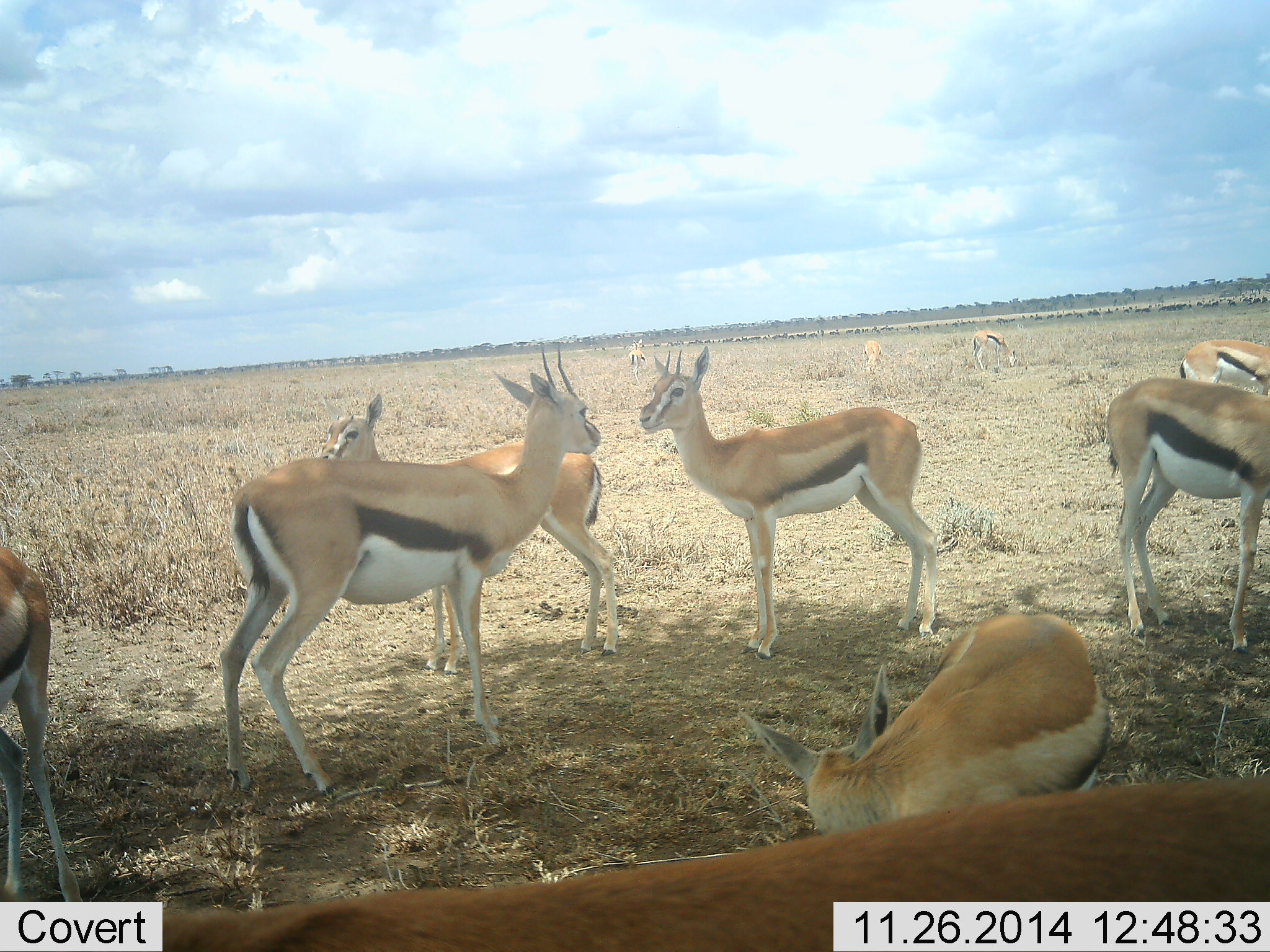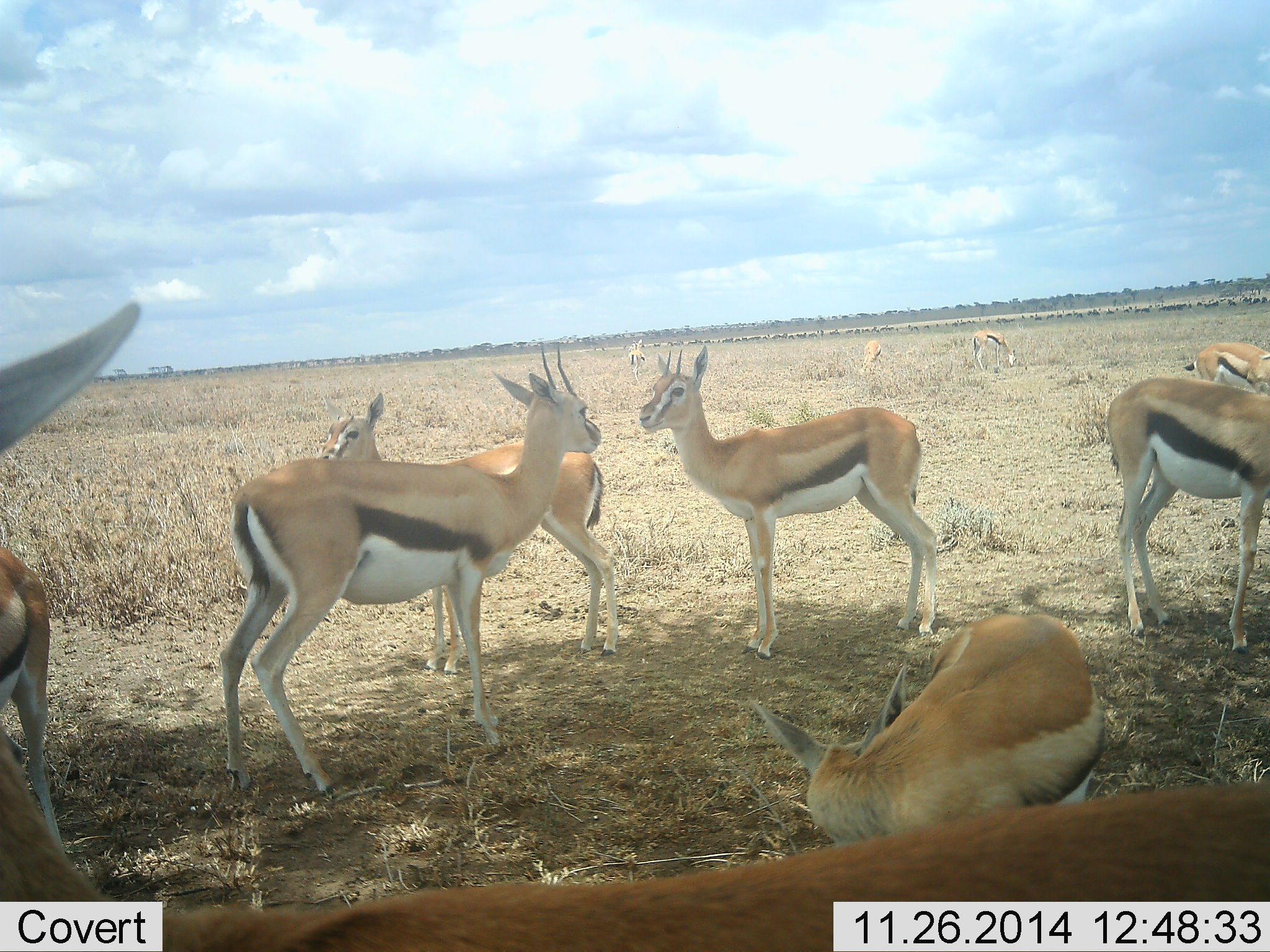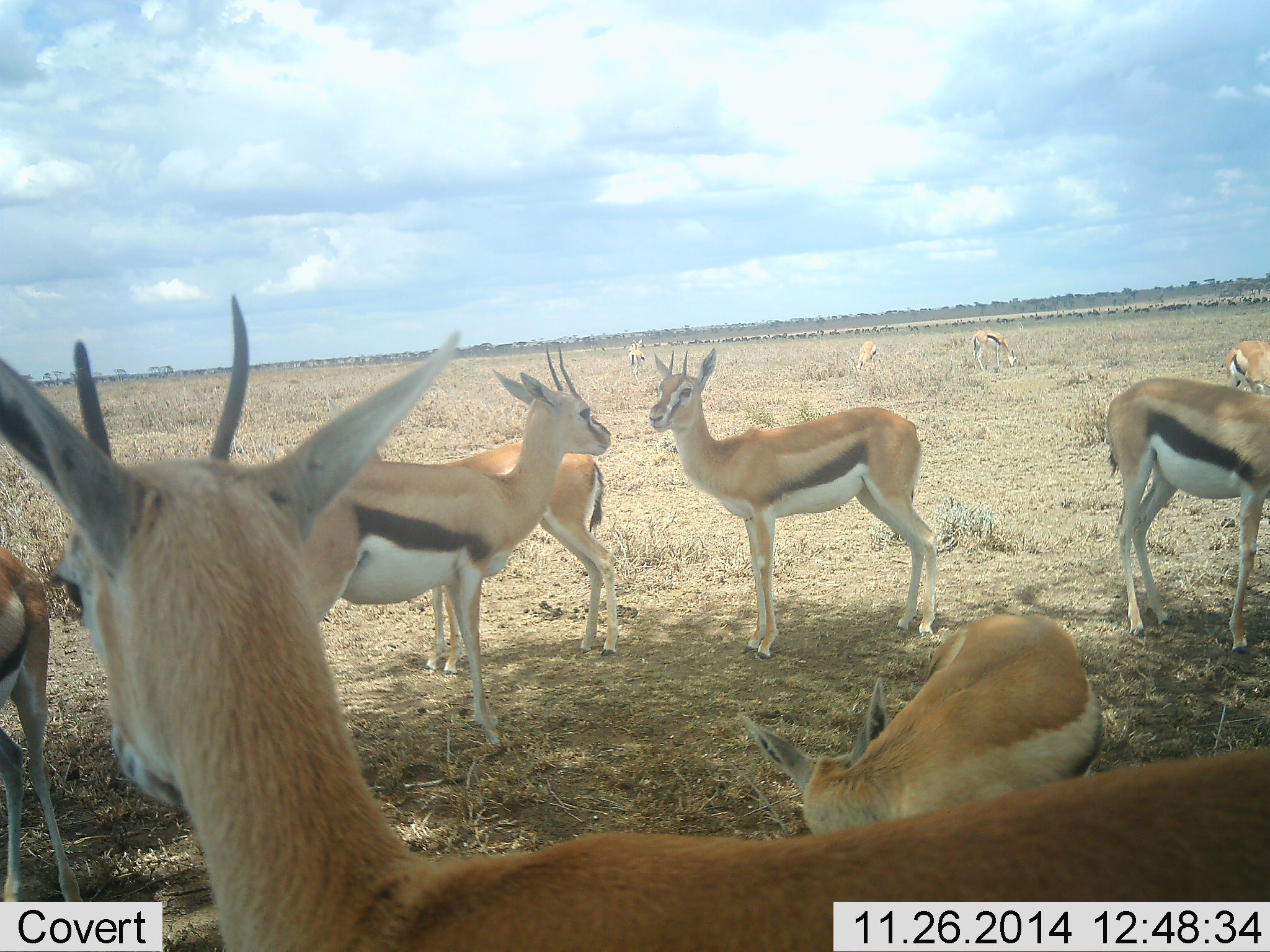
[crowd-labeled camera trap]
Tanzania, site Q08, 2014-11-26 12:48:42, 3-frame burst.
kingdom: Animalia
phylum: Chordata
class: Mammalia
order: Artiodactyla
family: Bovidae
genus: Eudorcas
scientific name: Eudorcas thomsonii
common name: thomson's gazelle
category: gazellethomsons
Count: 11-50.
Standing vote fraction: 90%.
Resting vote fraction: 30%.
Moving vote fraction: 20%.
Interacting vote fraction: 0%.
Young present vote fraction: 0%.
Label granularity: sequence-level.